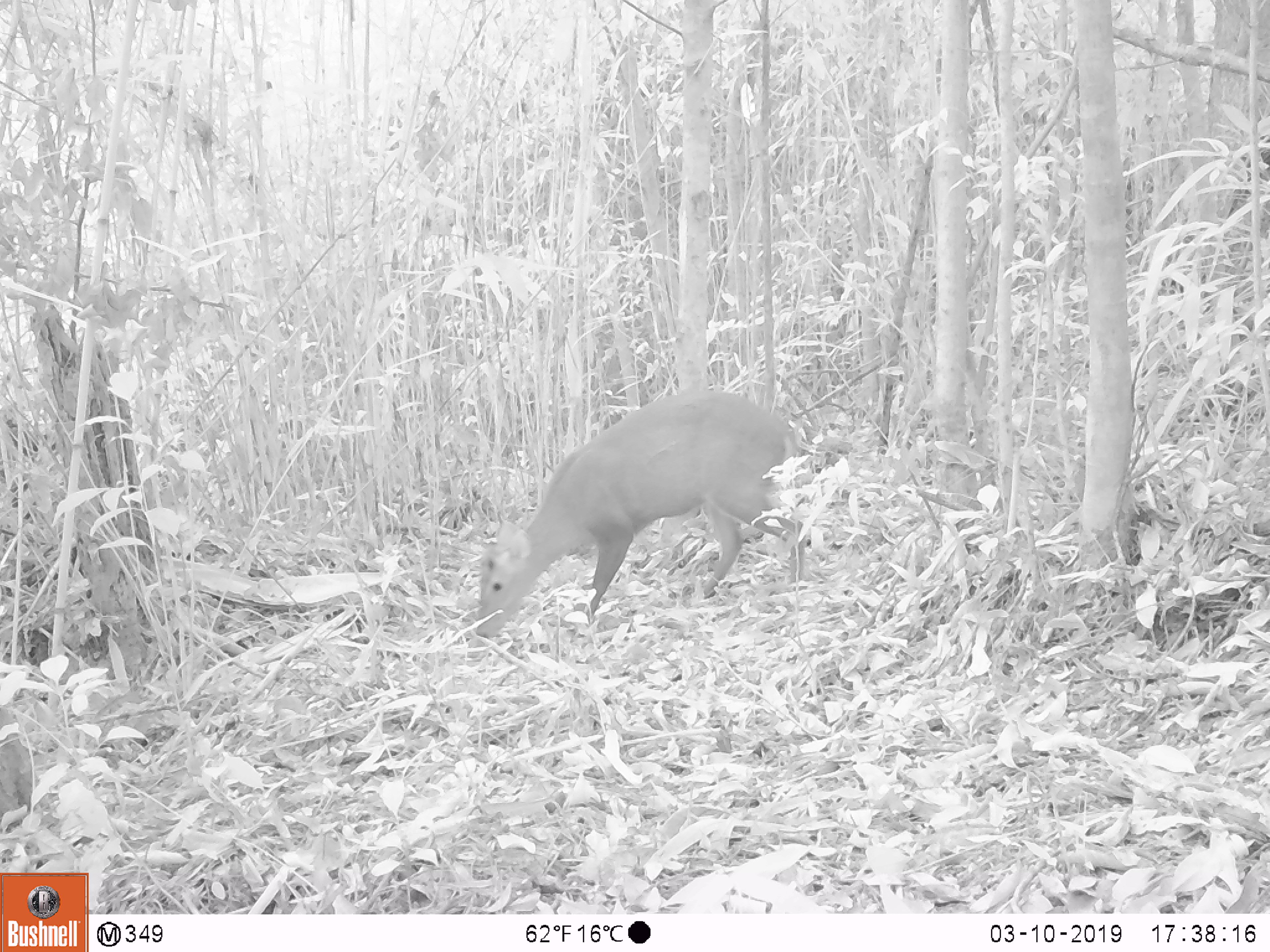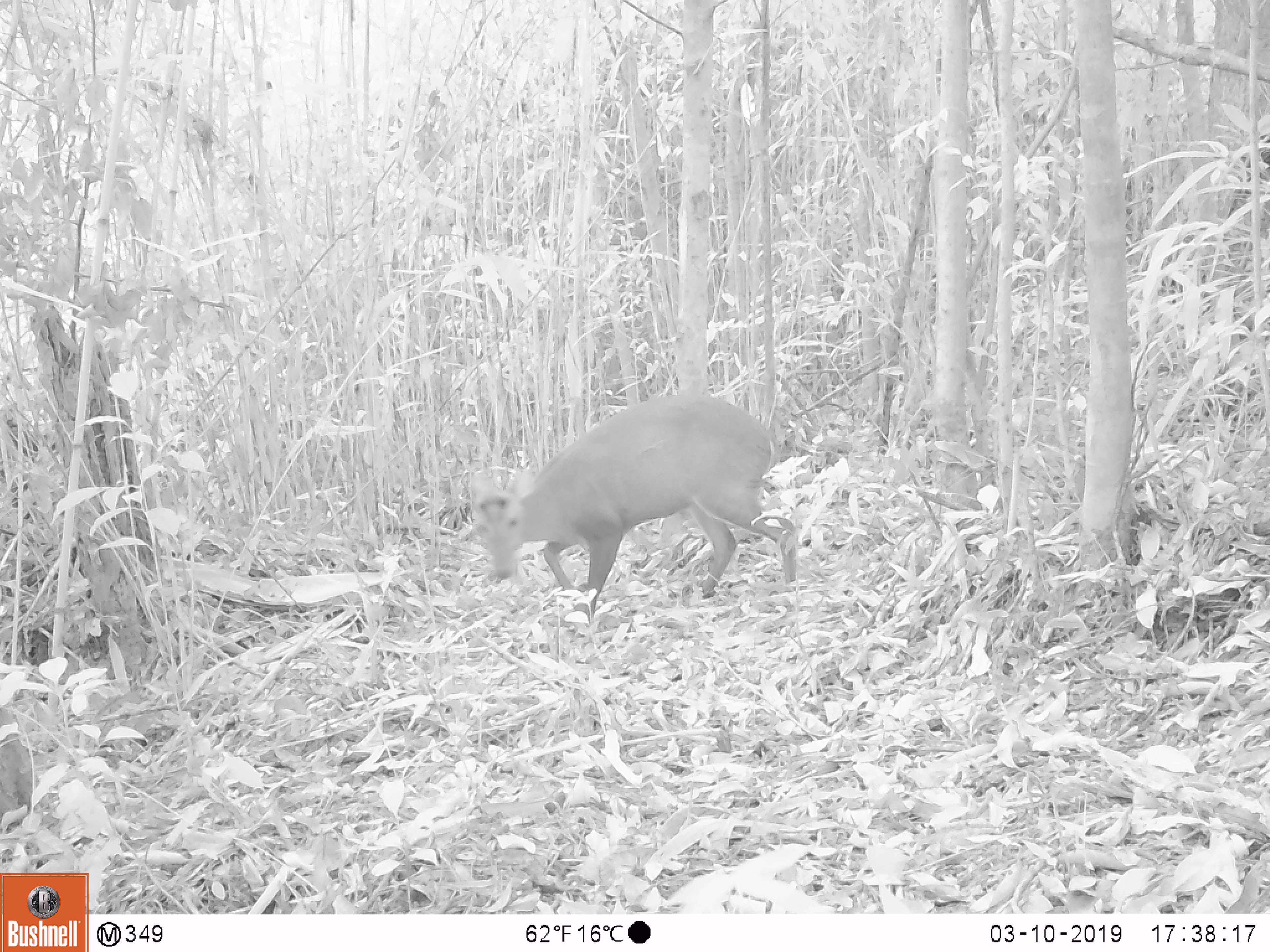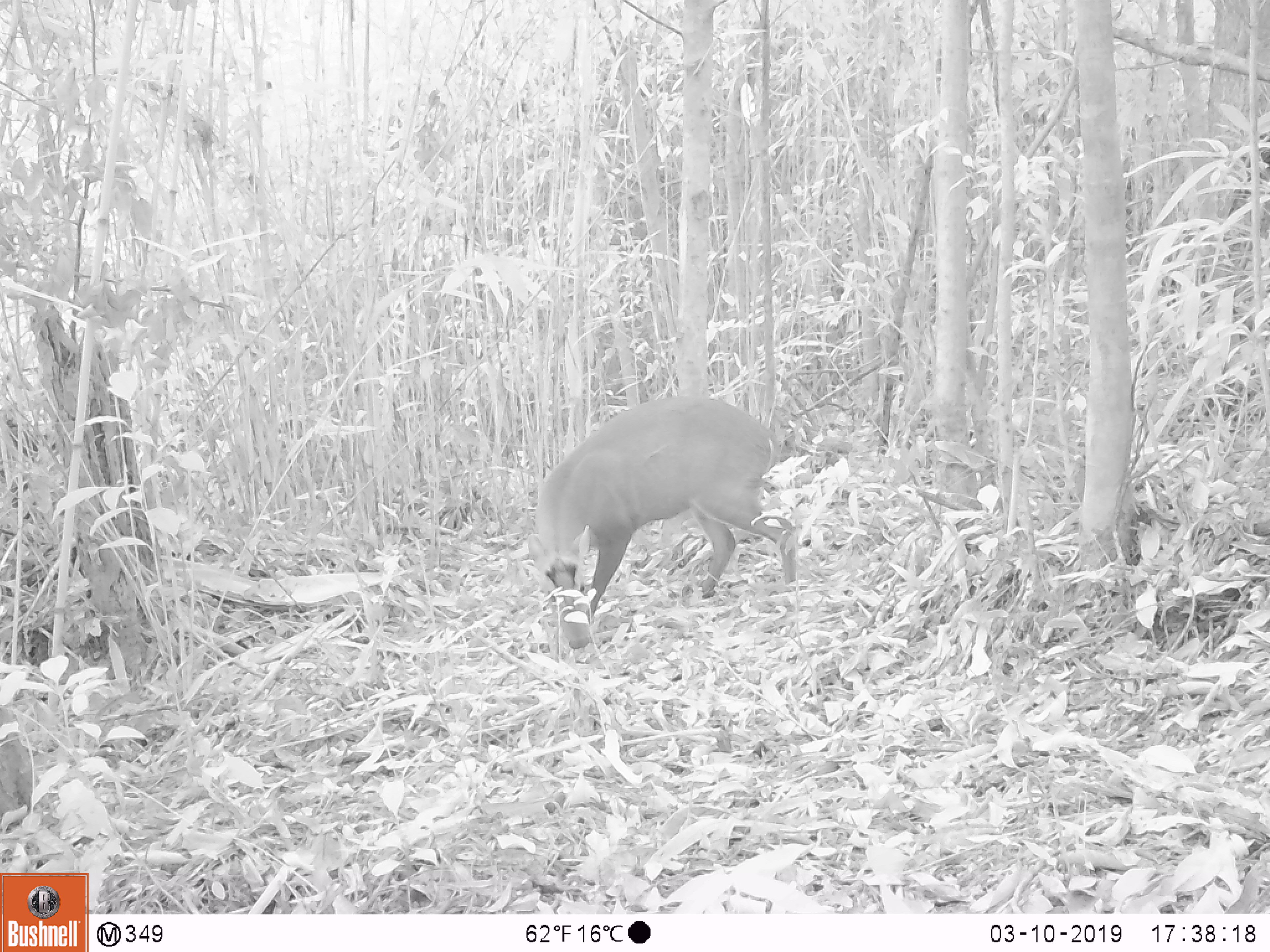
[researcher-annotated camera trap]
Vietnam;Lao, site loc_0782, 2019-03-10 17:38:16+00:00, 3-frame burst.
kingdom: Animalia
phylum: Chordata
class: Mammalia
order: Artiodactyla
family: Cervidae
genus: Muntiacus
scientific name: Muntiacus rooseveltorum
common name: roosevelt's muntjac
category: roosevelts muntjac group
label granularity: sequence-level